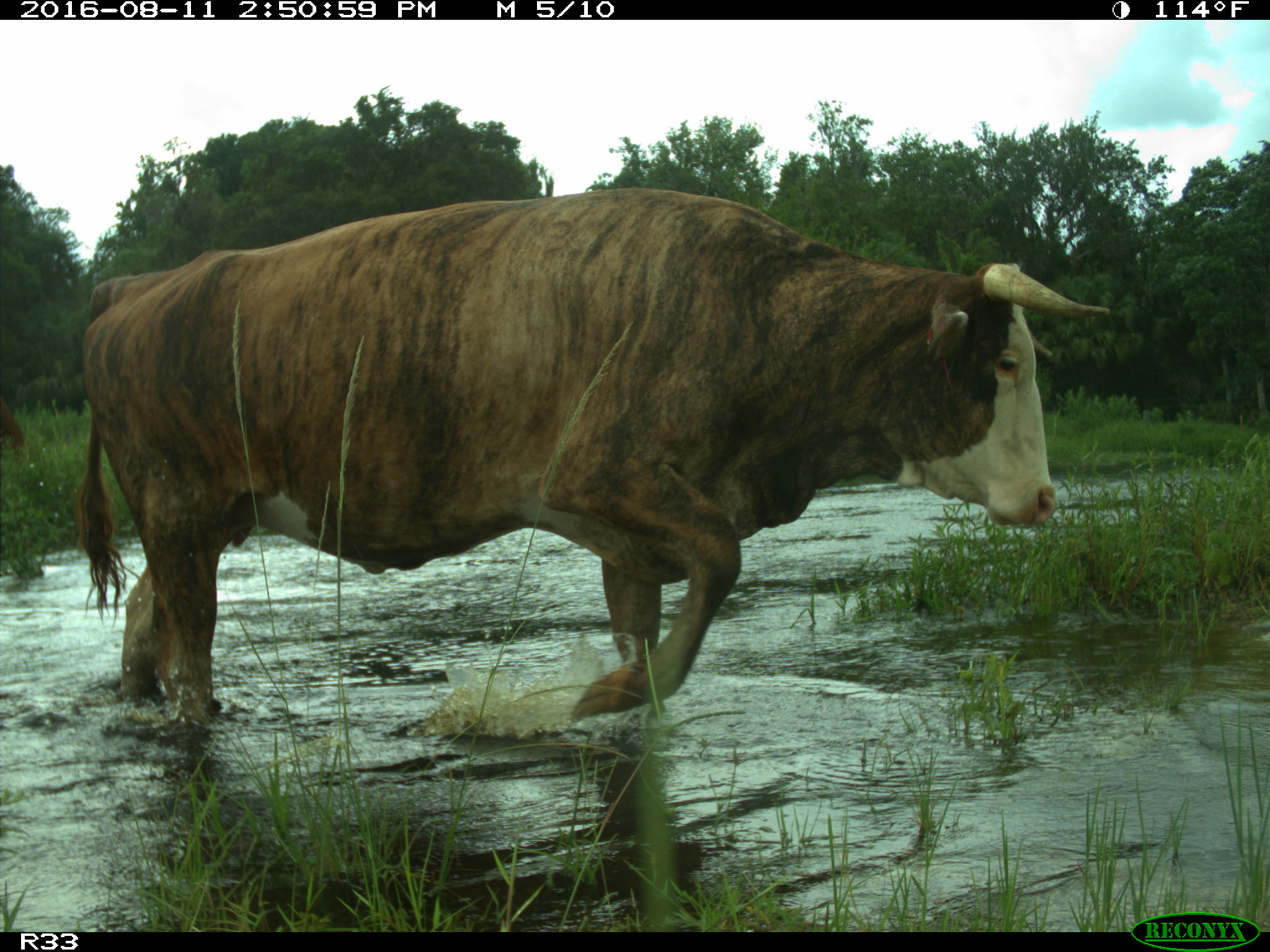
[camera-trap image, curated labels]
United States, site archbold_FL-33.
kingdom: Animalia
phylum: Chordata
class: Mammalia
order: Artiodactyla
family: Bovidae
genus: Bos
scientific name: Bos taurus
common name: domestic cow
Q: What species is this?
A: Bos taurus (domestic cow).